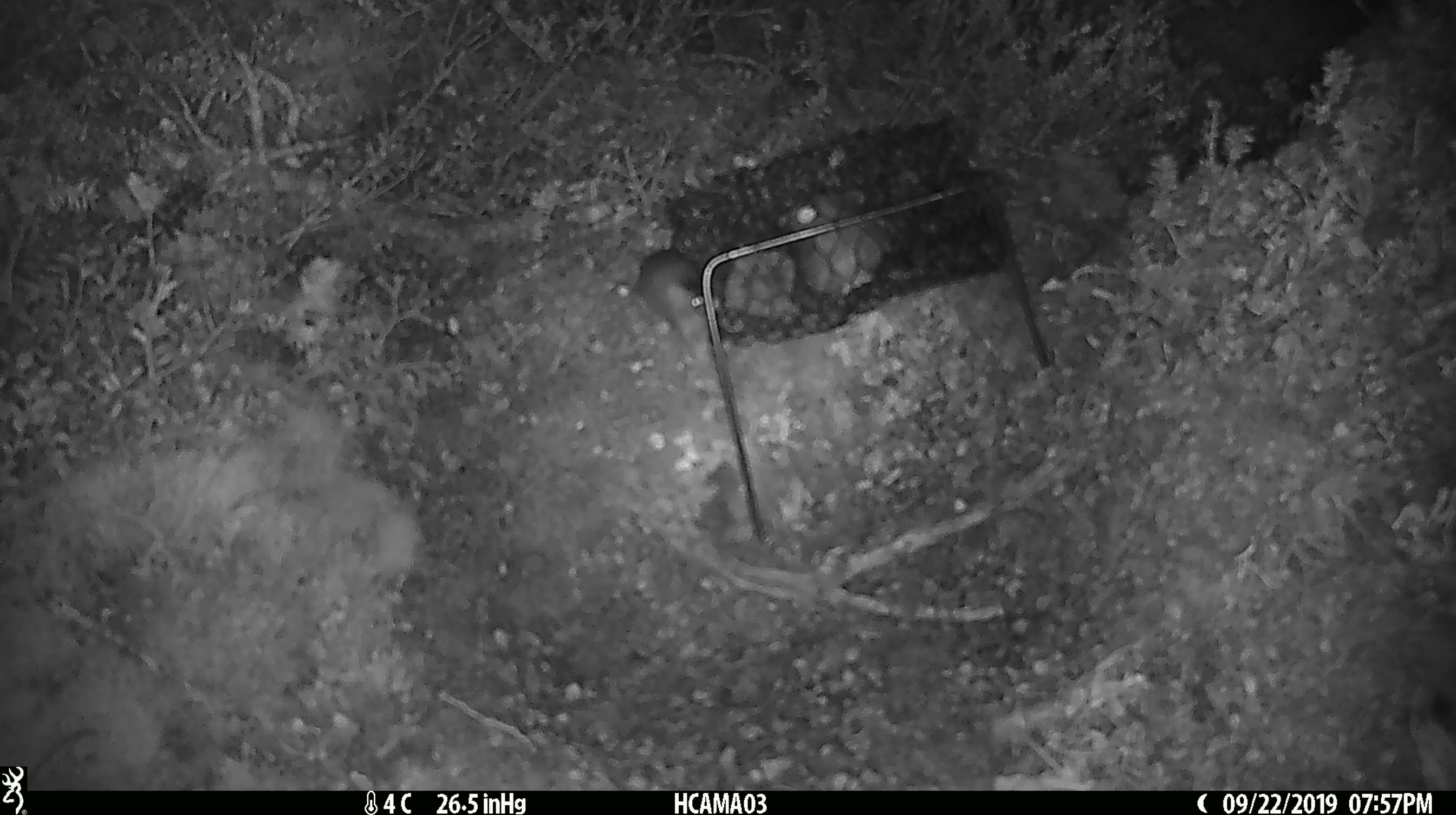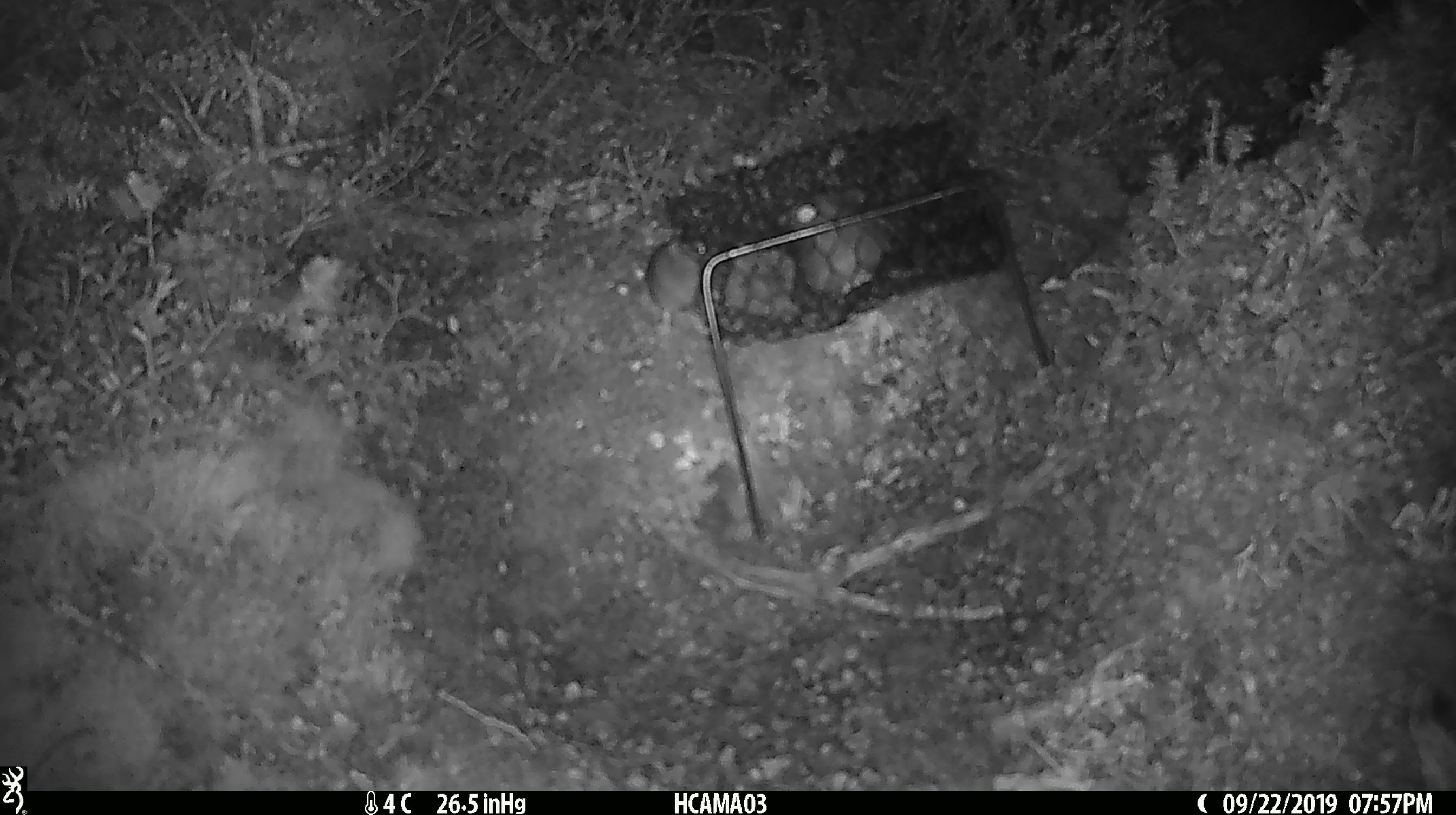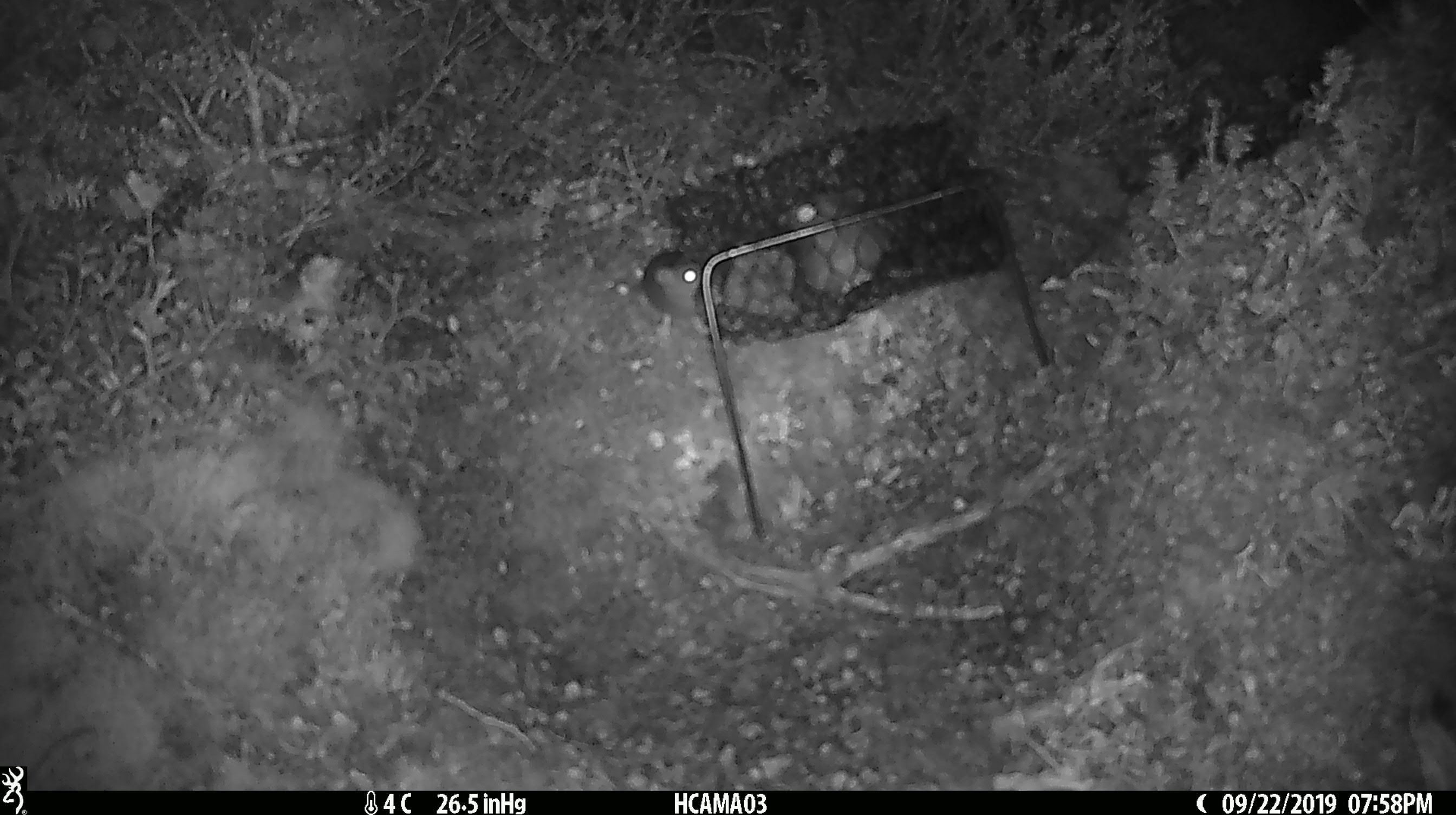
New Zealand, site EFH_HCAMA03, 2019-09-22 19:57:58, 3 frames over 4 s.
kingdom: Animalia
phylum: Chordata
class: Mammalia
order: Rodentia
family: Muridae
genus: Mus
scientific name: Mus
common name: mouse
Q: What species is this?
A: Mouse (Mus).